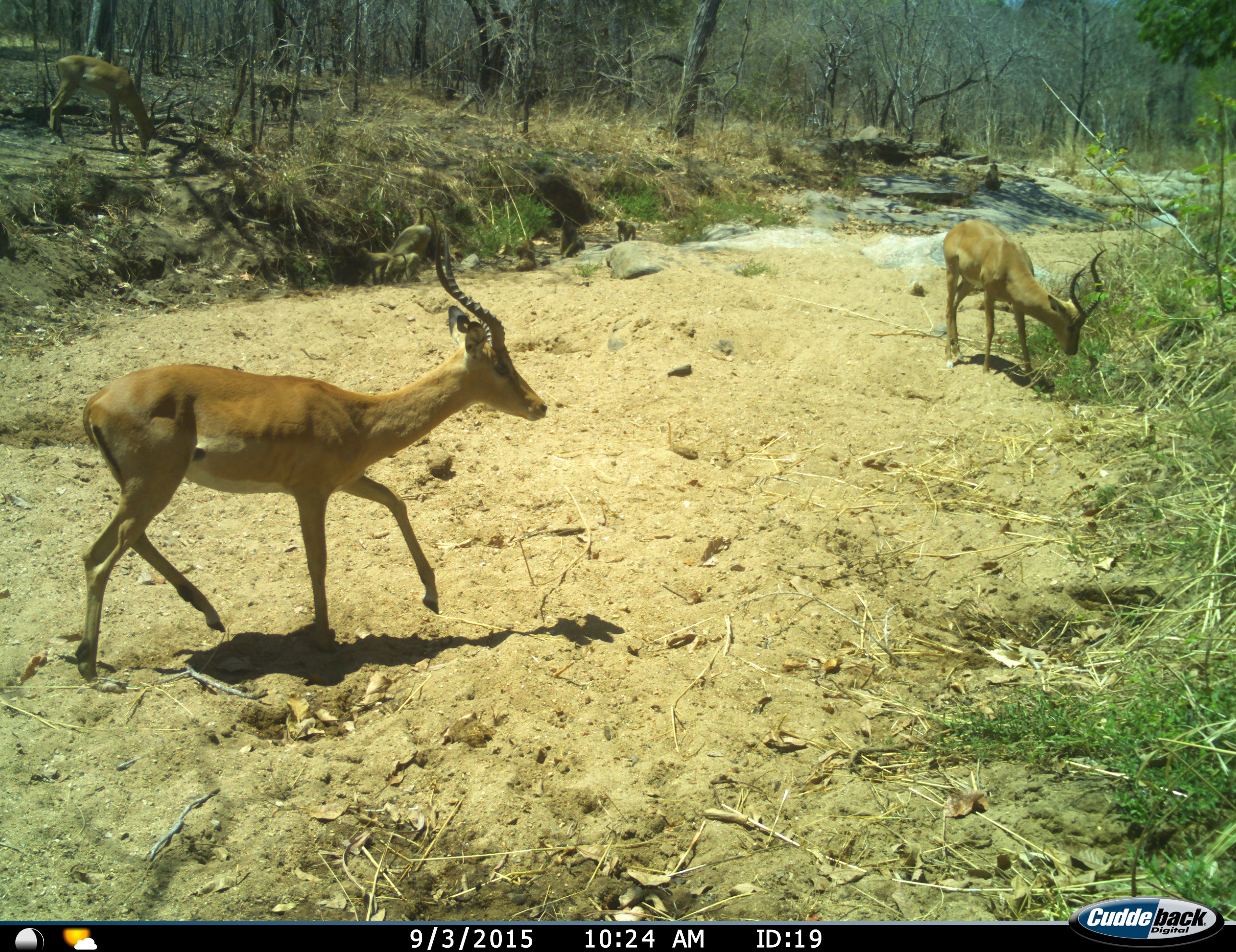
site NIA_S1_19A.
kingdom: Animalia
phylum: Chordata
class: Mammalia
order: Artiodactyla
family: Bovidae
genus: Aepyceros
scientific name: Aepyceros melampus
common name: impala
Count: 2.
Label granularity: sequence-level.